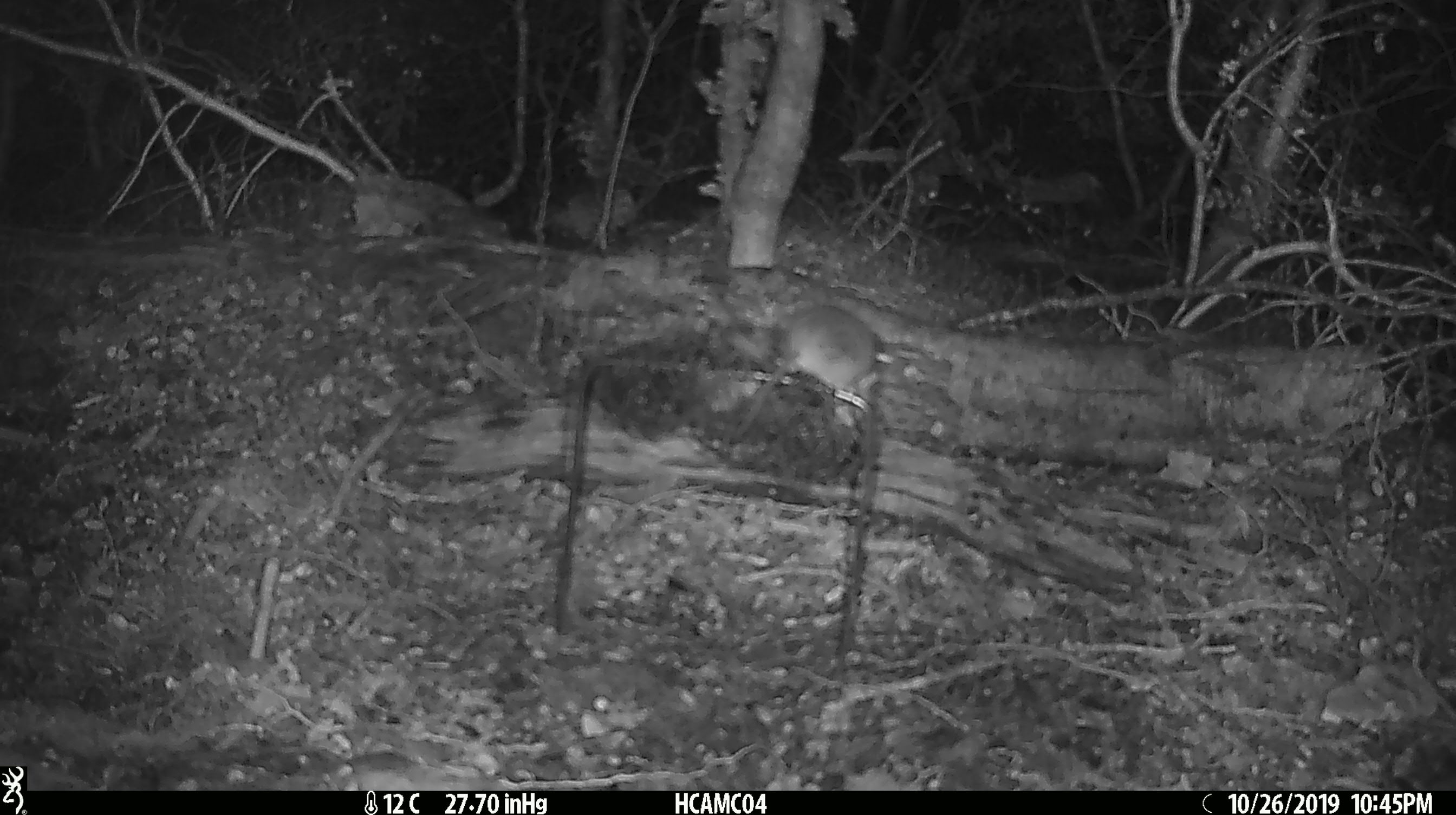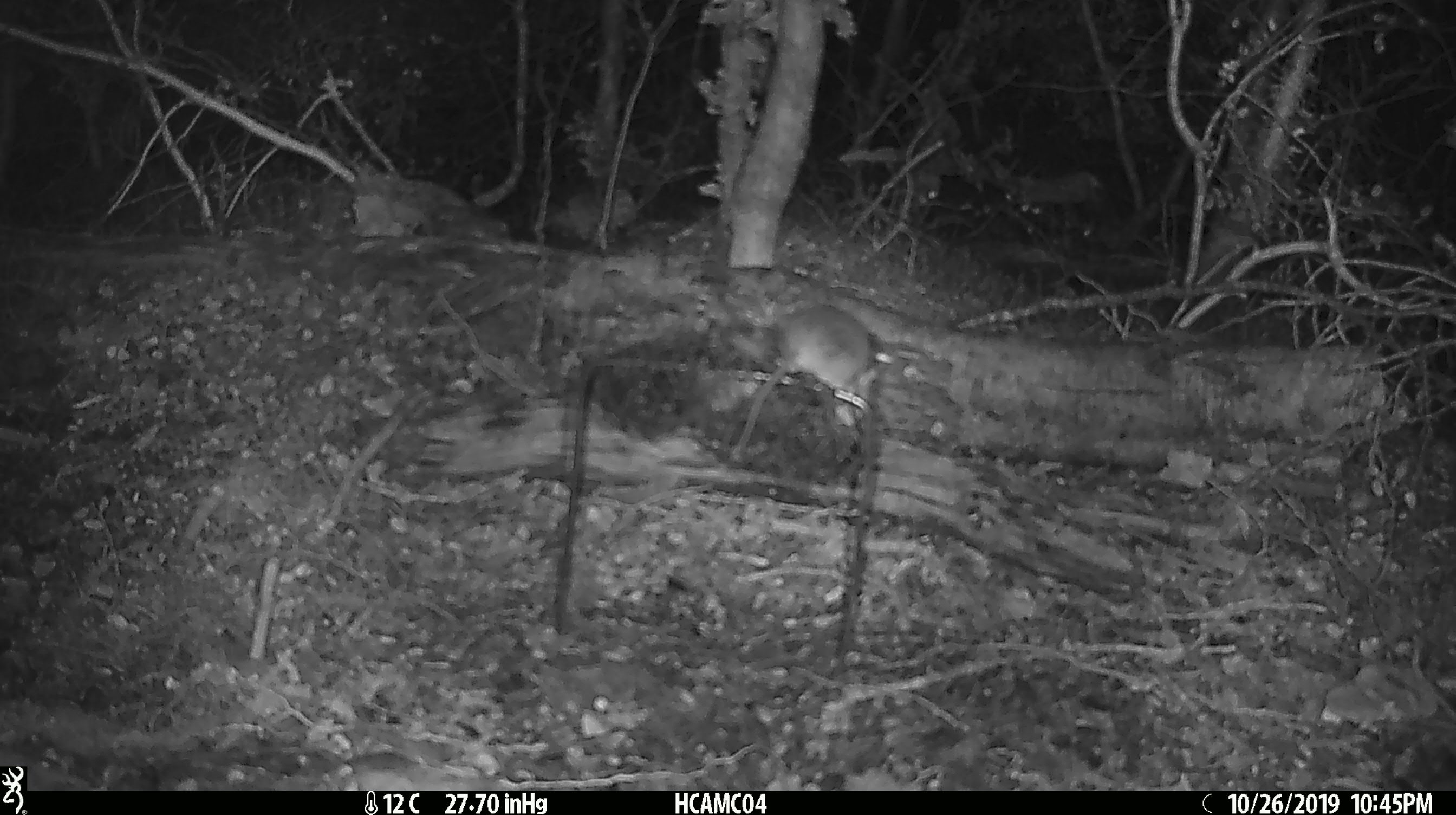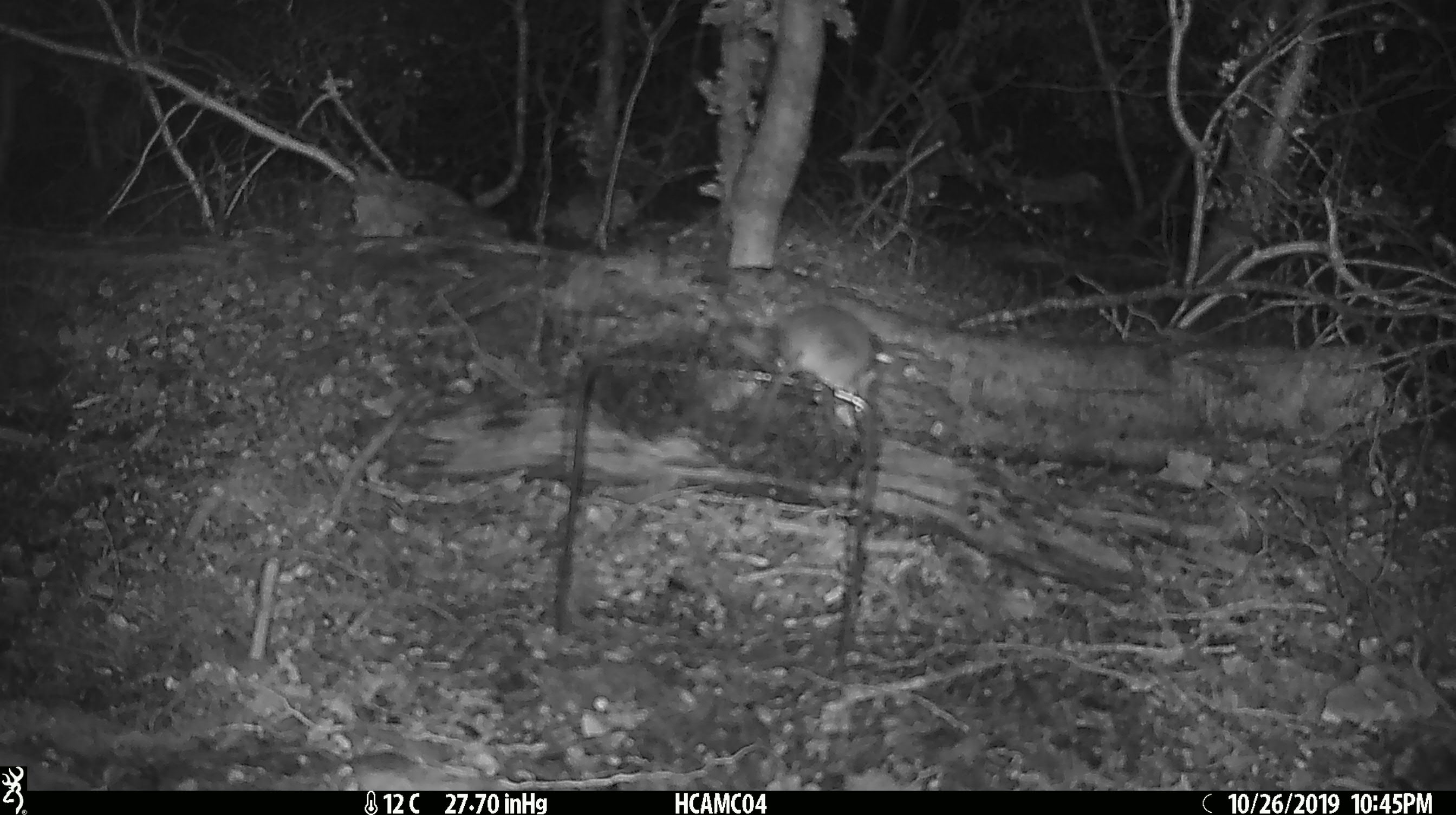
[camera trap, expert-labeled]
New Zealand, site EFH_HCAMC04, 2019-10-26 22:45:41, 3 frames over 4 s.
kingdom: Animalia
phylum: Chordata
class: Mammalia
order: Rodentia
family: Muridae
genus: Mus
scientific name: Mus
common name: mouse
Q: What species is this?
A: Mouse (Mus).